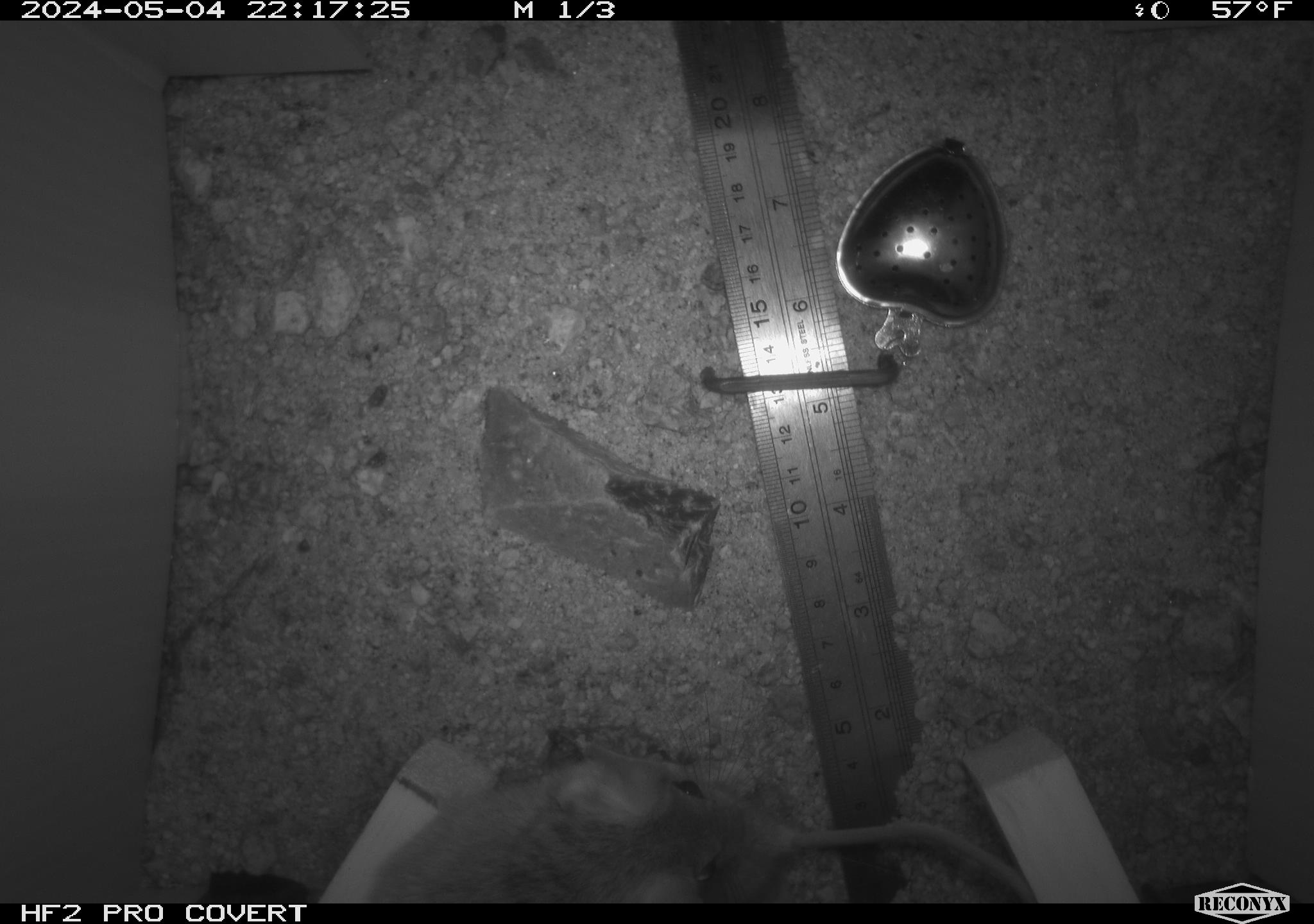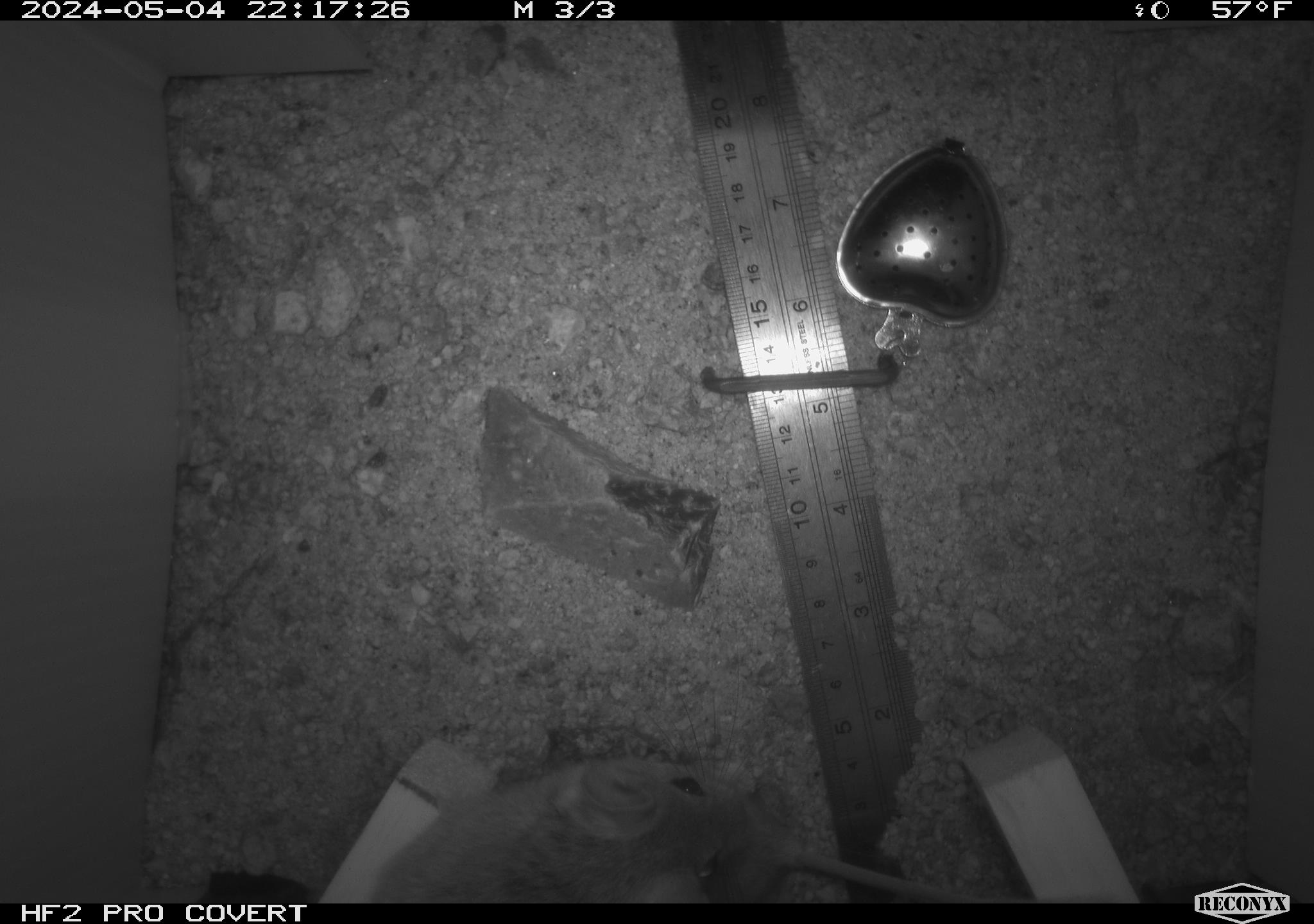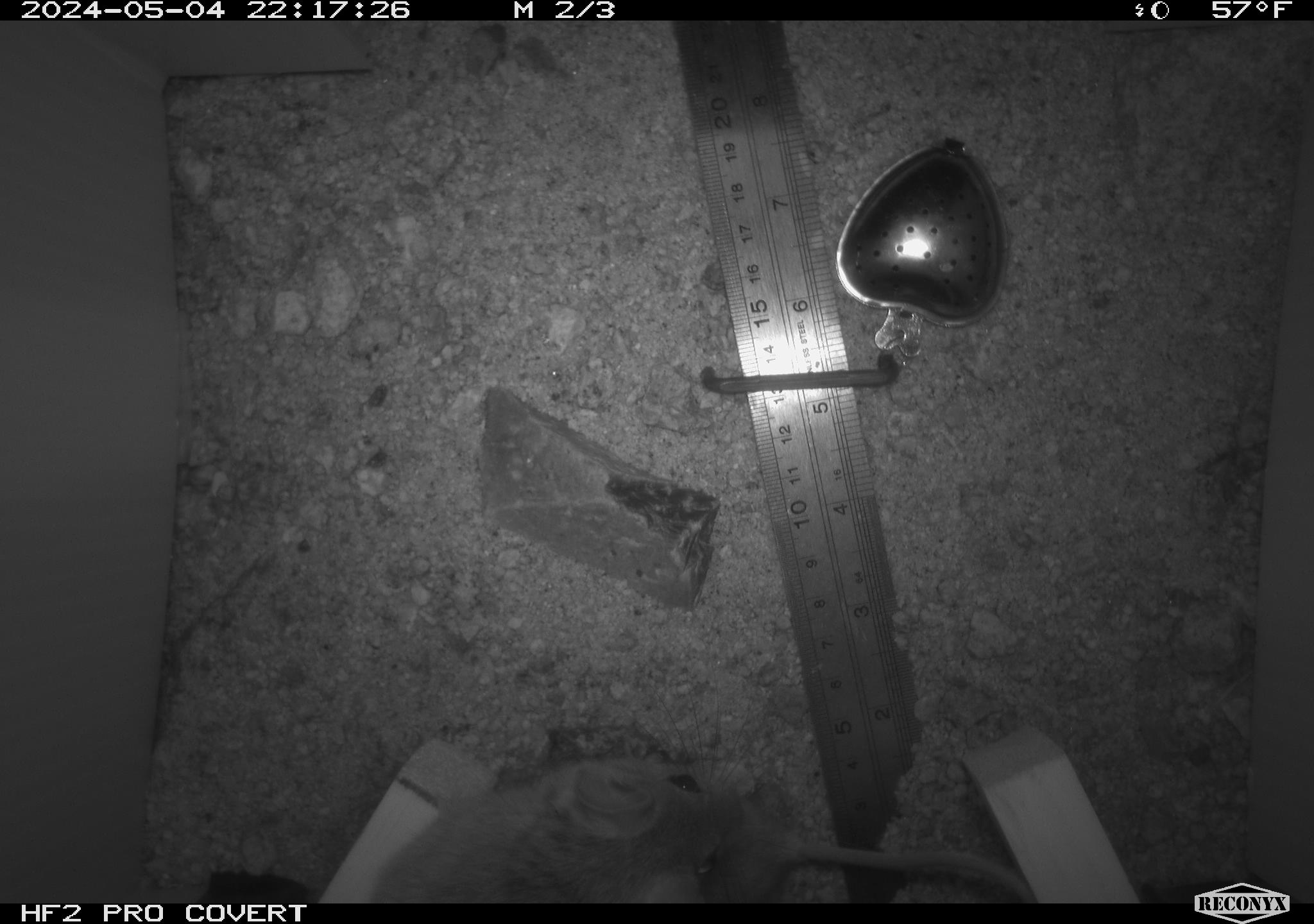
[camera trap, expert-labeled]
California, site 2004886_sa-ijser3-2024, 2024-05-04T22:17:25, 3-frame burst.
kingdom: Animalia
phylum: Chordata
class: Mammalia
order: Rodentia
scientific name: Rodentia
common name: woodrat or rat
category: woodrat or rat species